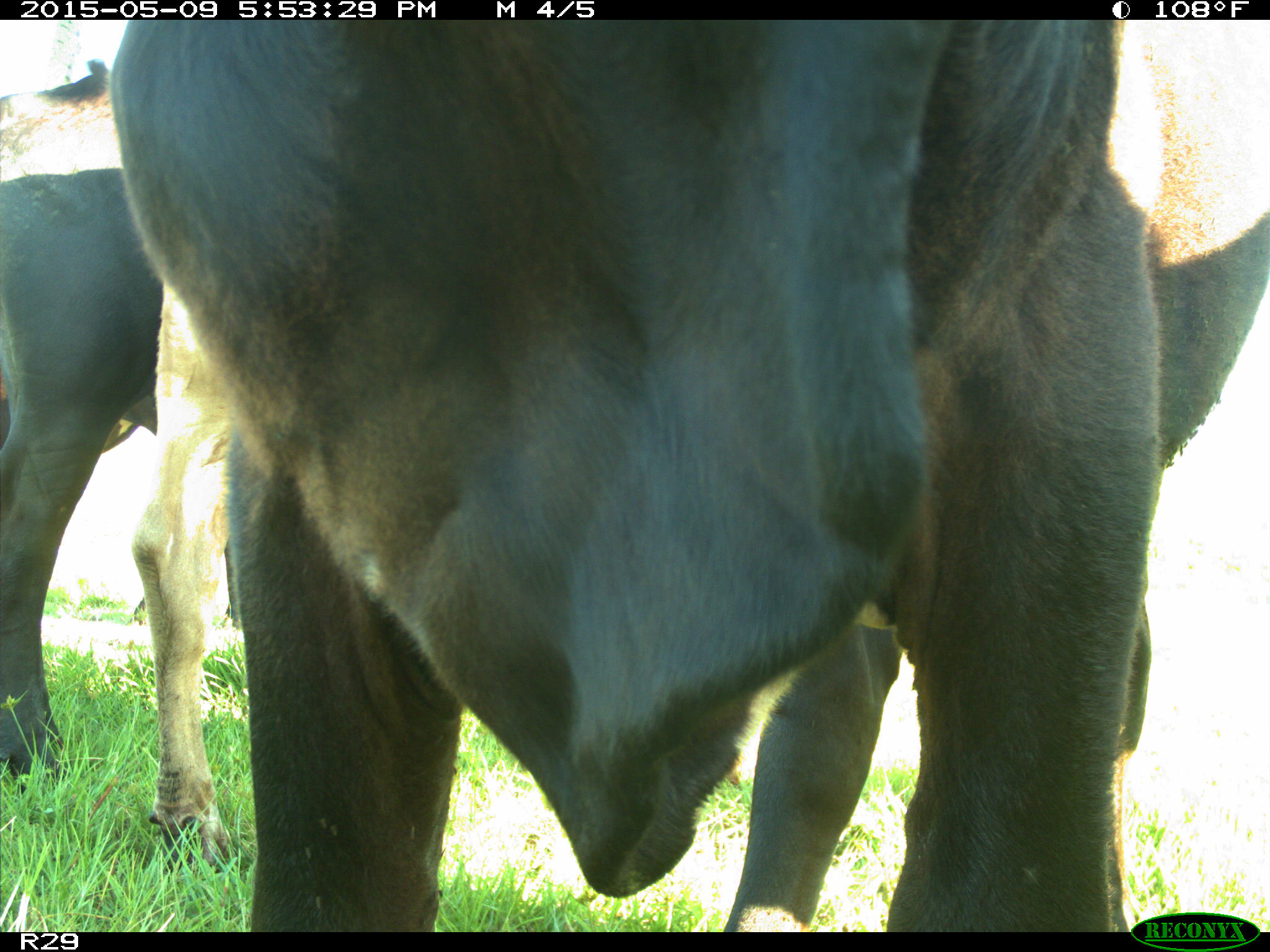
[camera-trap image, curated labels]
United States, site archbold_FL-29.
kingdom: Animalia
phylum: Chordata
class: Mammalia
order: Artiodactyla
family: Bovidae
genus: Bos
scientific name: Bos taurus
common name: domestic cow